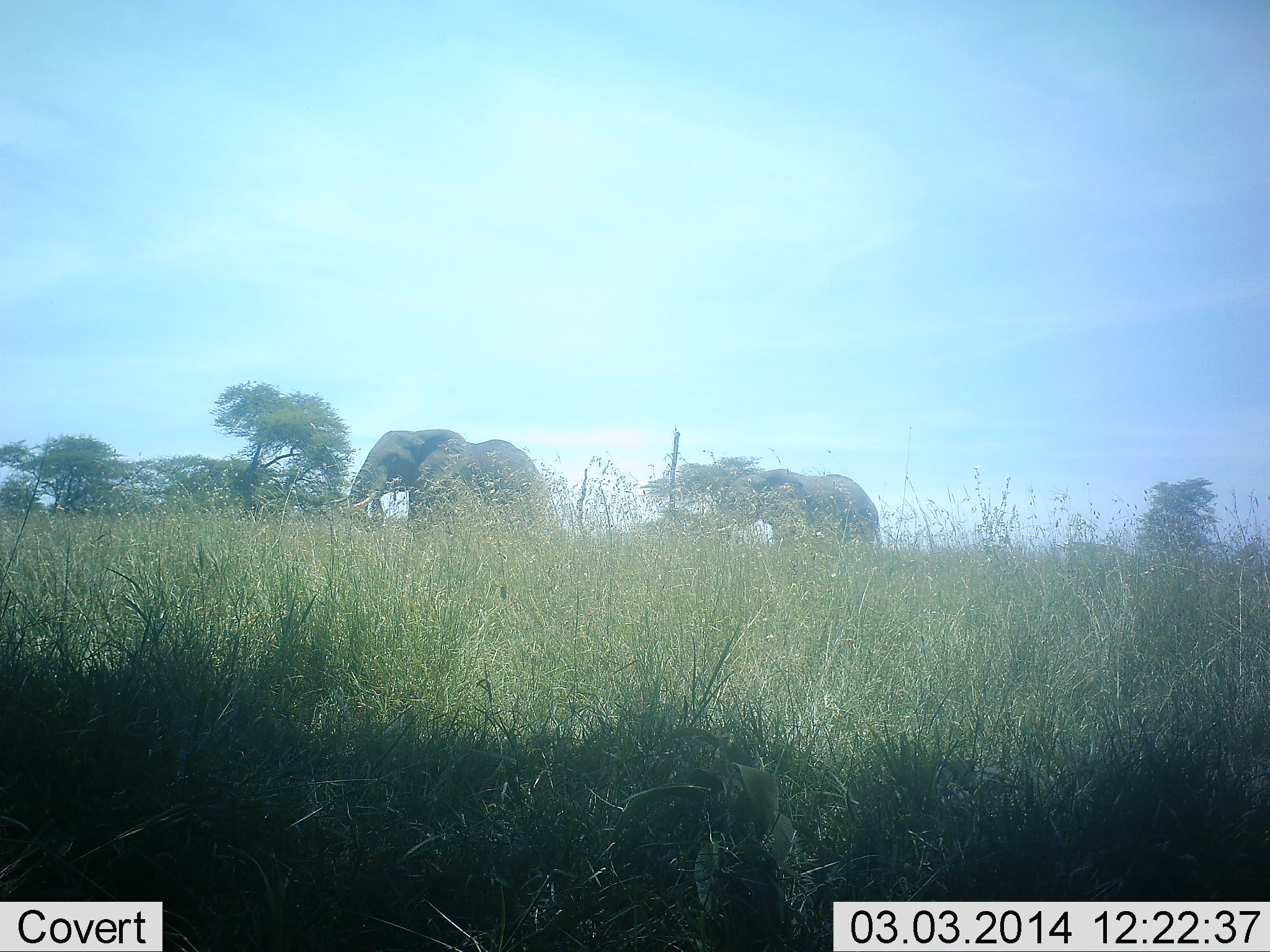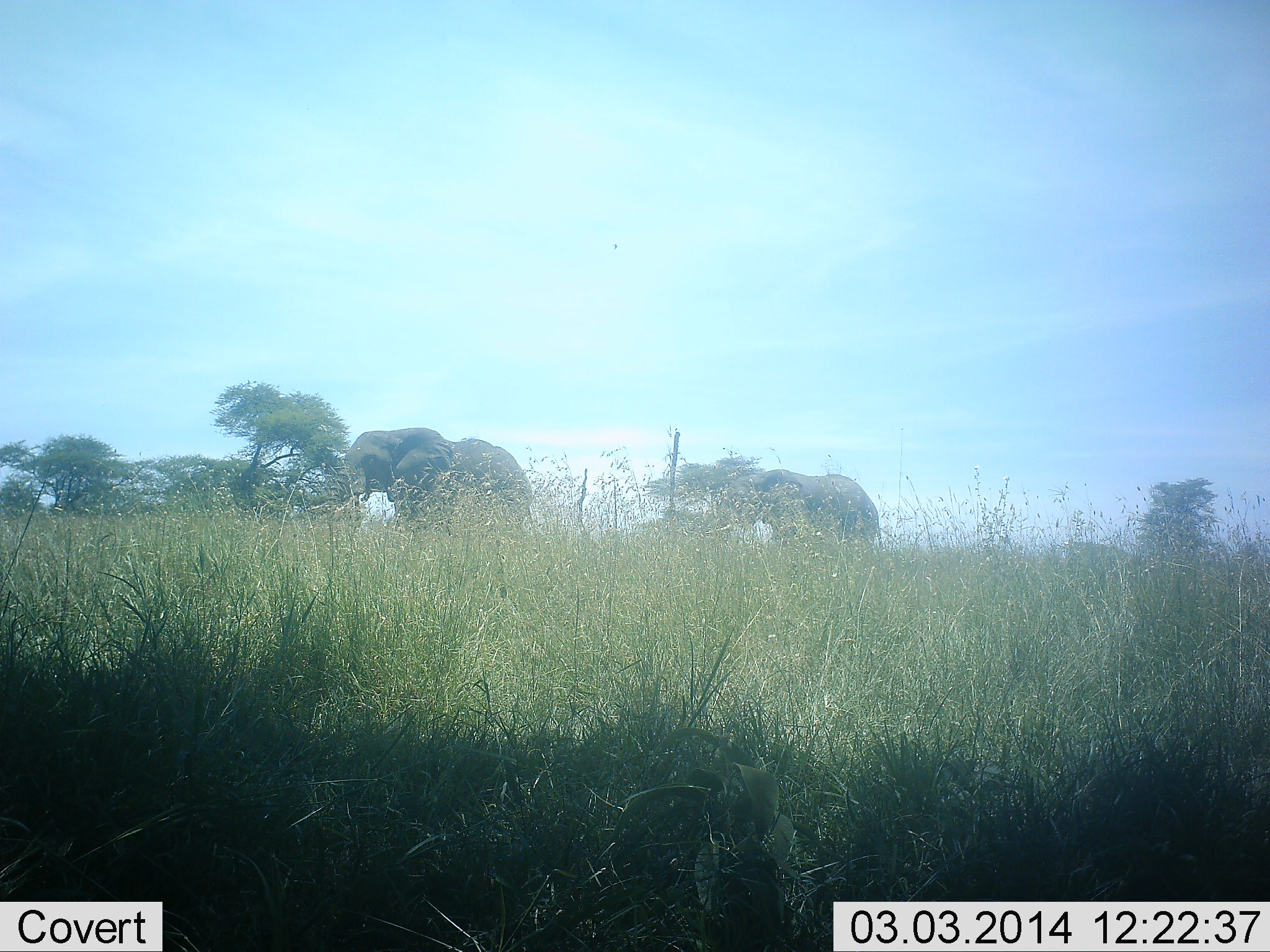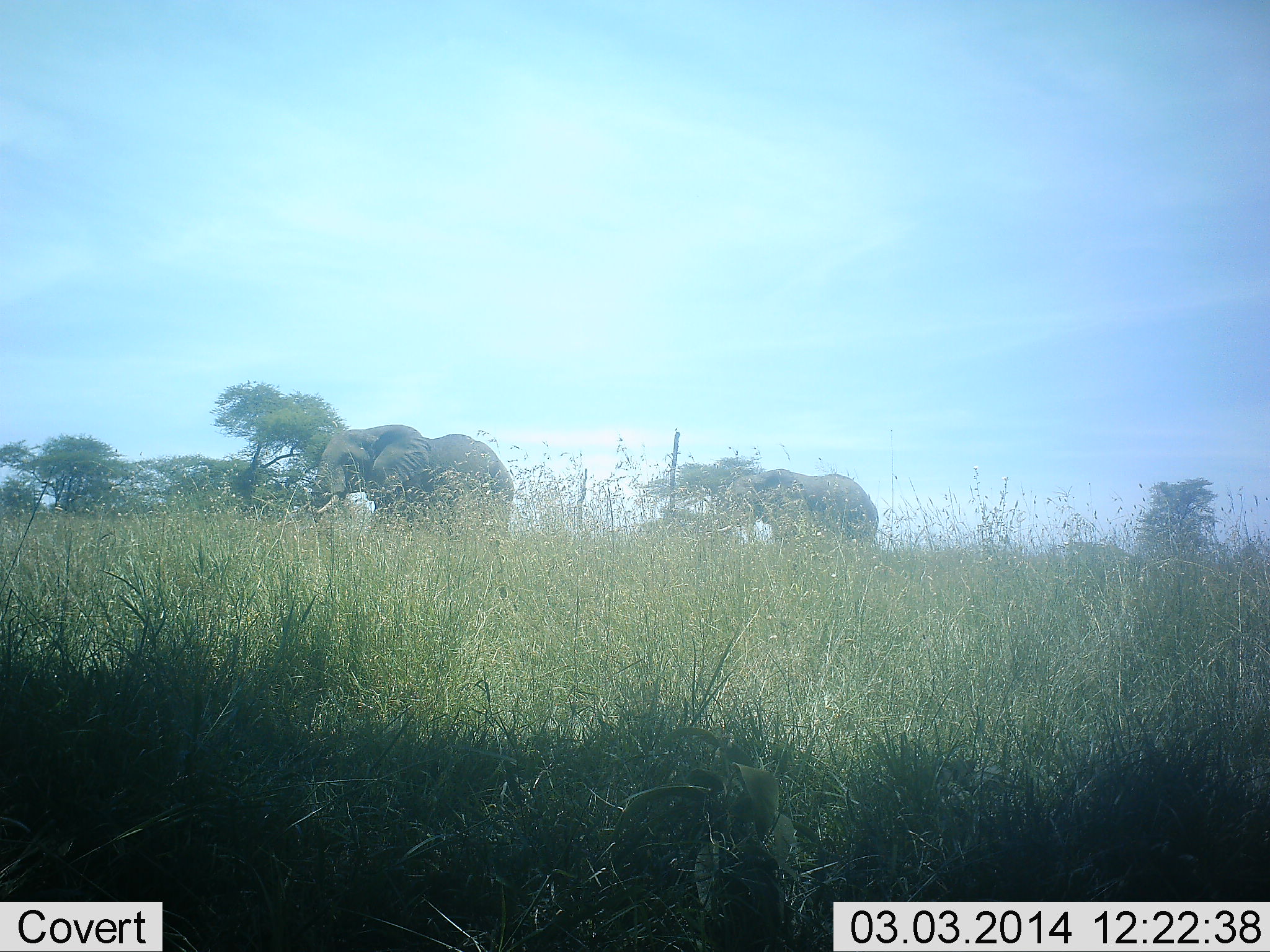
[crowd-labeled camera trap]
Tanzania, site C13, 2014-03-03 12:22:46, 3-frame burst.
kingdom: Animalia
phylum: Chordata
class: Mammalia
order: Proboscidea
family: Elephantidae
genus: Loxodonta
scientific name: Loxodonta africana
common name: african bush elephant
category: elephant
Elephant (african bush elephant) (Loxodonta africana), count 2. Behavior (volunteer vote fractions): standing 80%, resting 0%, moving 90%, interacting 0%. Young present (vote fraction): 0%. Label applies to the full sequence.